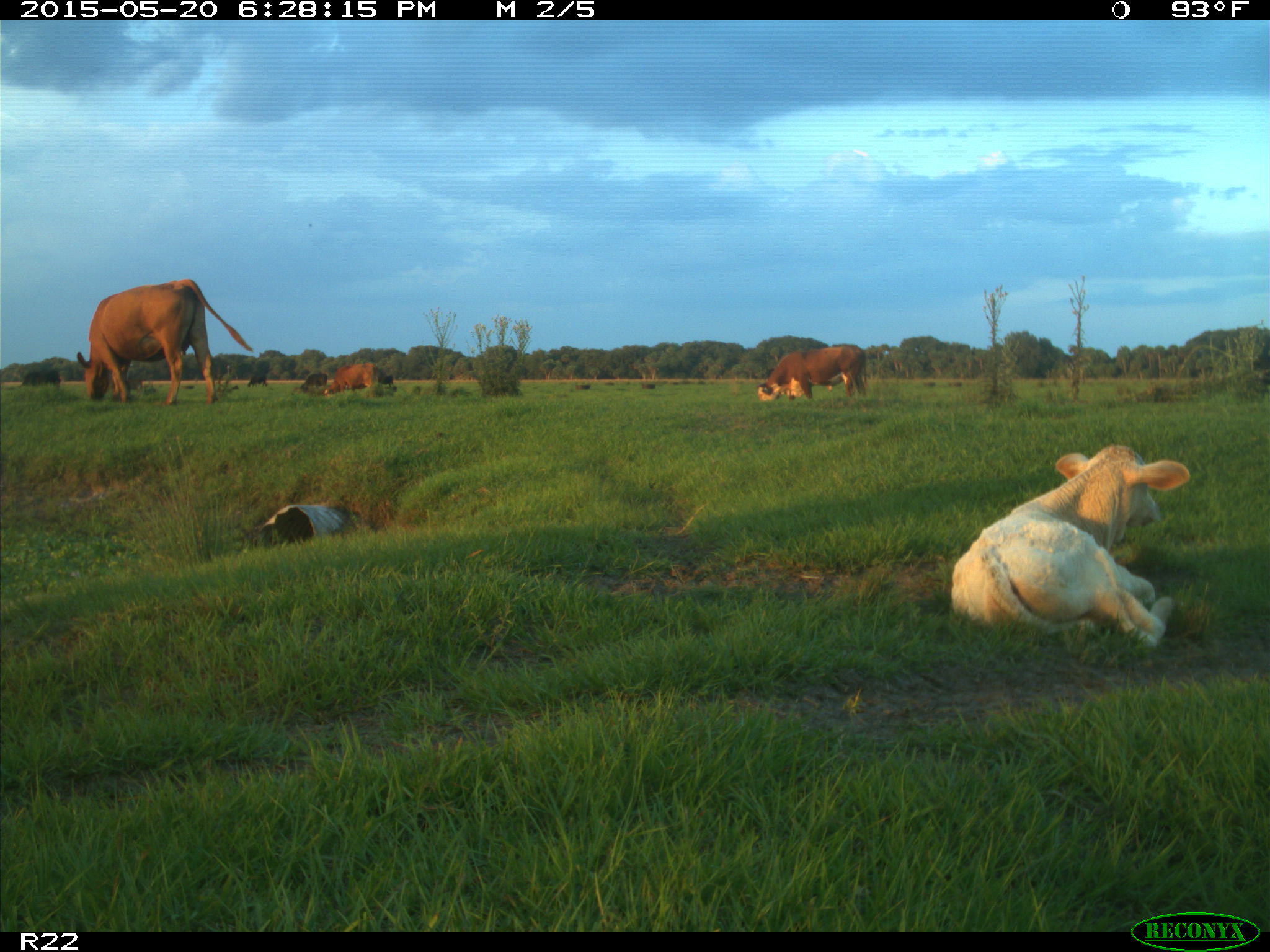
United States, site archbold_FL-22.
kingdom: Animalia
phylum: Chordata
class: Mammalia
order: Artiodactyla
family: Bovidae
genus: Bos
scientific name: Bos taurus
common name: domestic cow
Bos taurus (domestic cow).